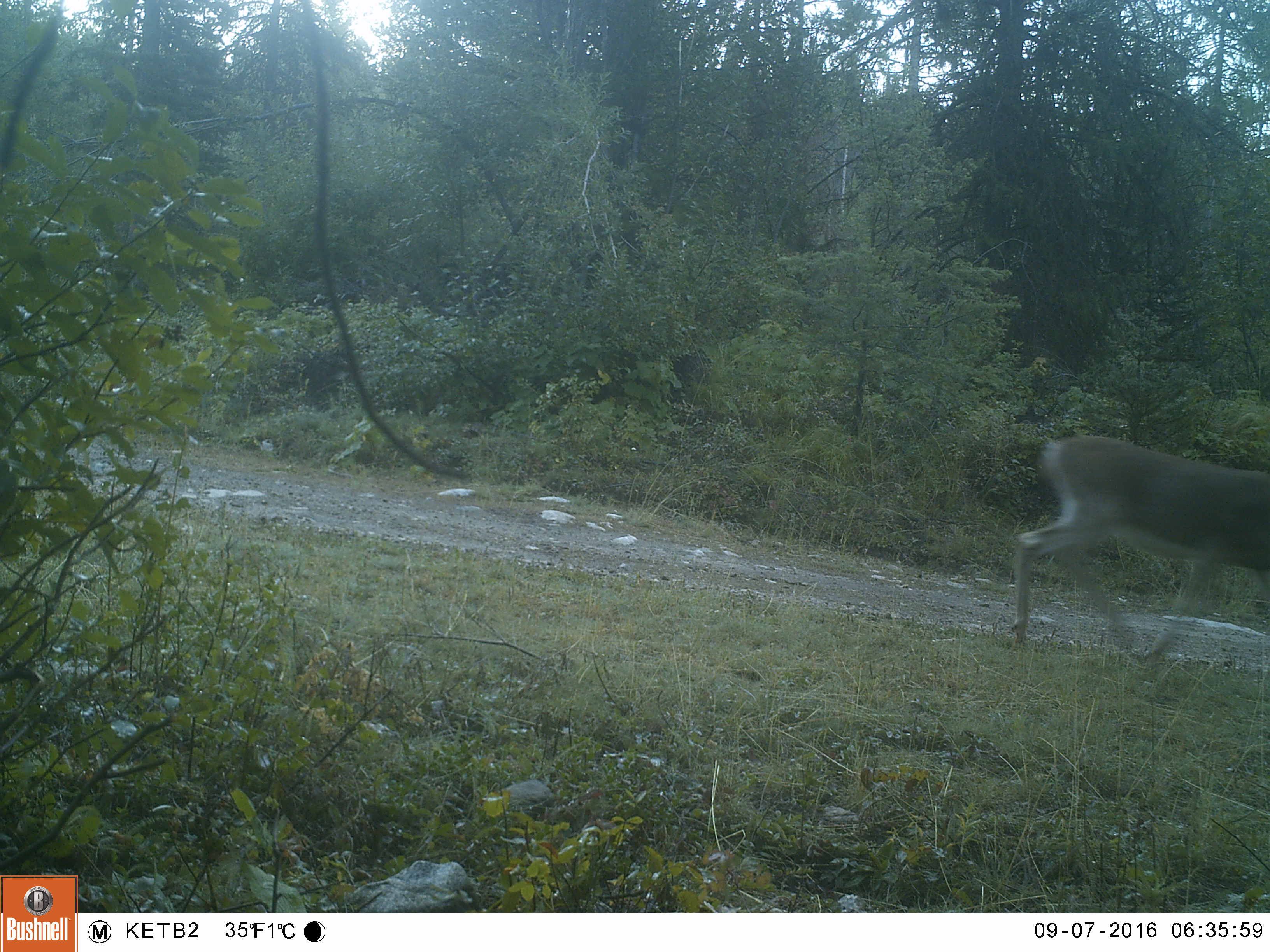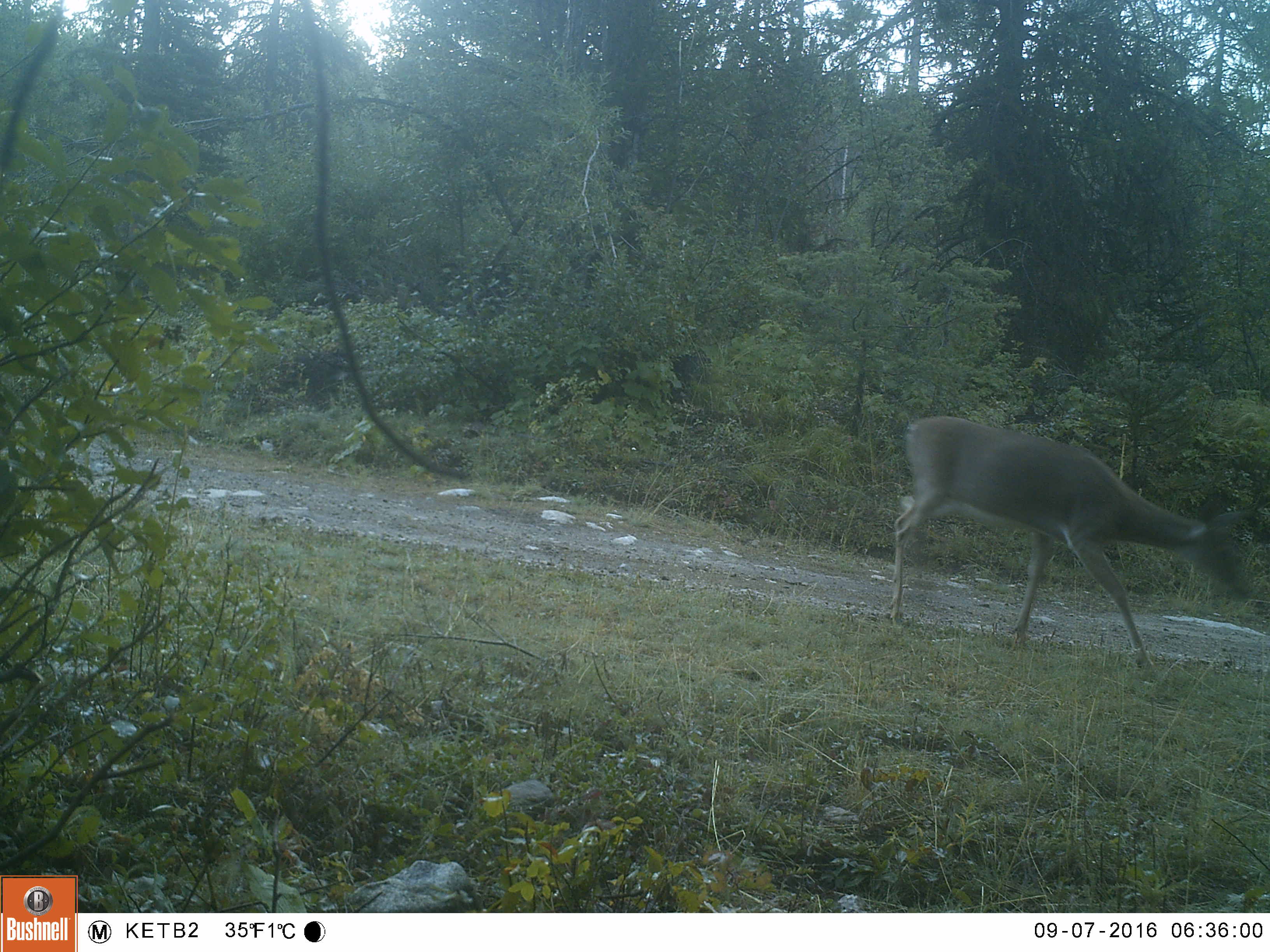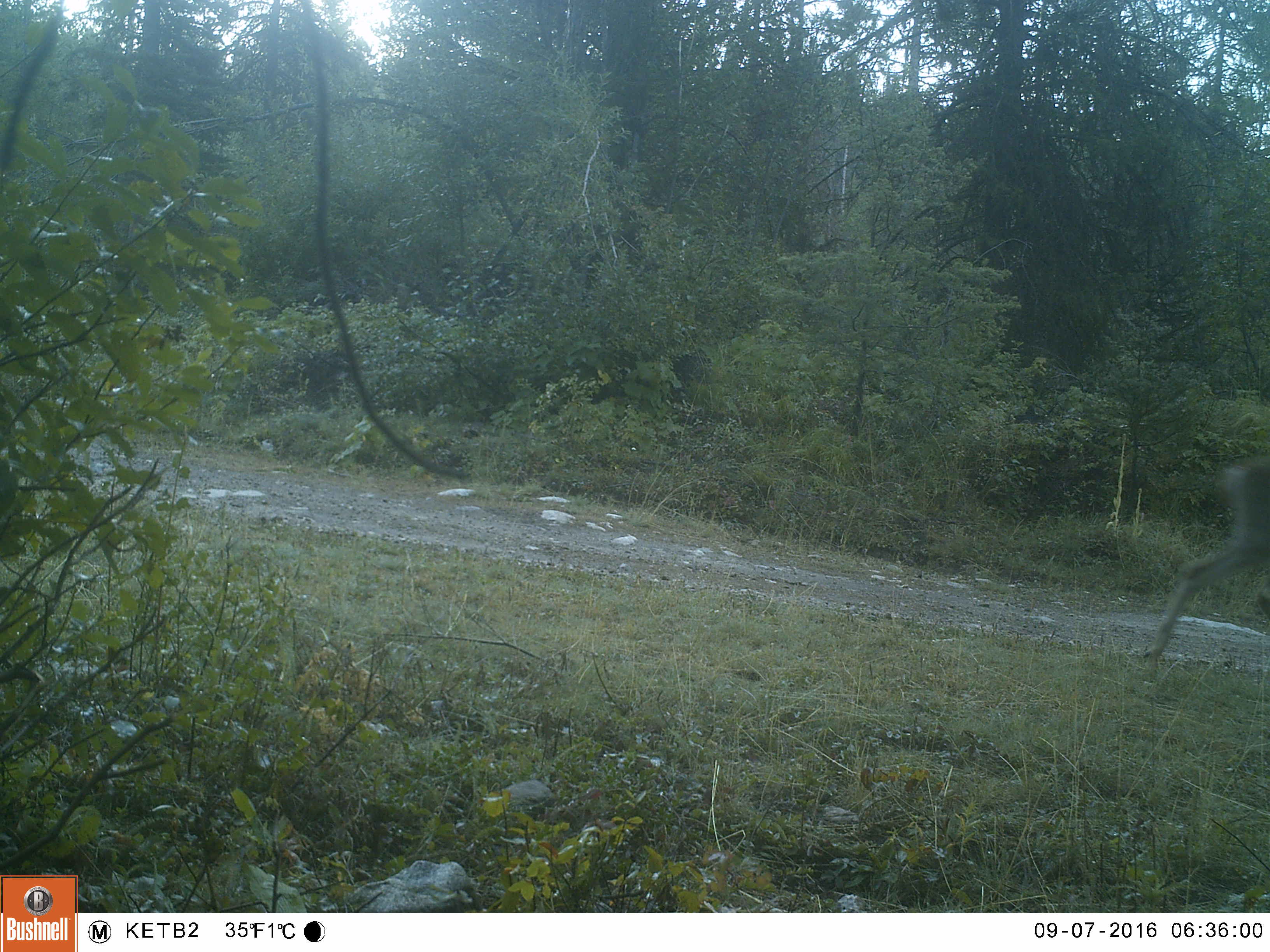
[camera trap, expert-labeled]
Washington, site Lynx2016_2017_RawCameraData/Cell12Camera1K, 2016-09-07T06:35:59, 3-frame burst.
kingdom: Animalia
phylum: Chordata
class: Mammalia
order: Artiodactyla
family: Cervidae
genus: Odocoileus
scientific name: Odocoileus virginianus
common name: white-tailed deer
Odocoileus virginianus (white-tailed deer). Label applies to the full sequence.